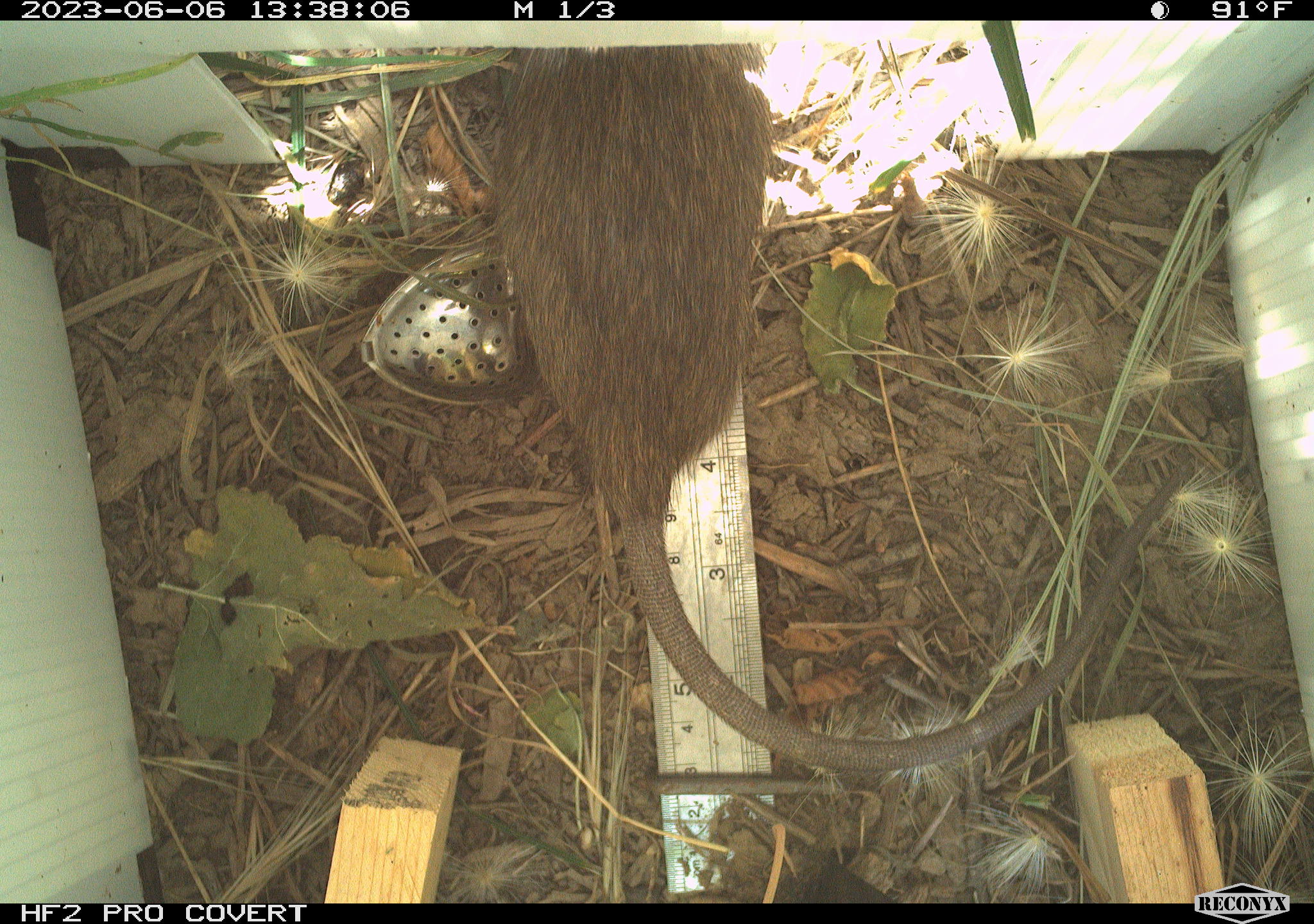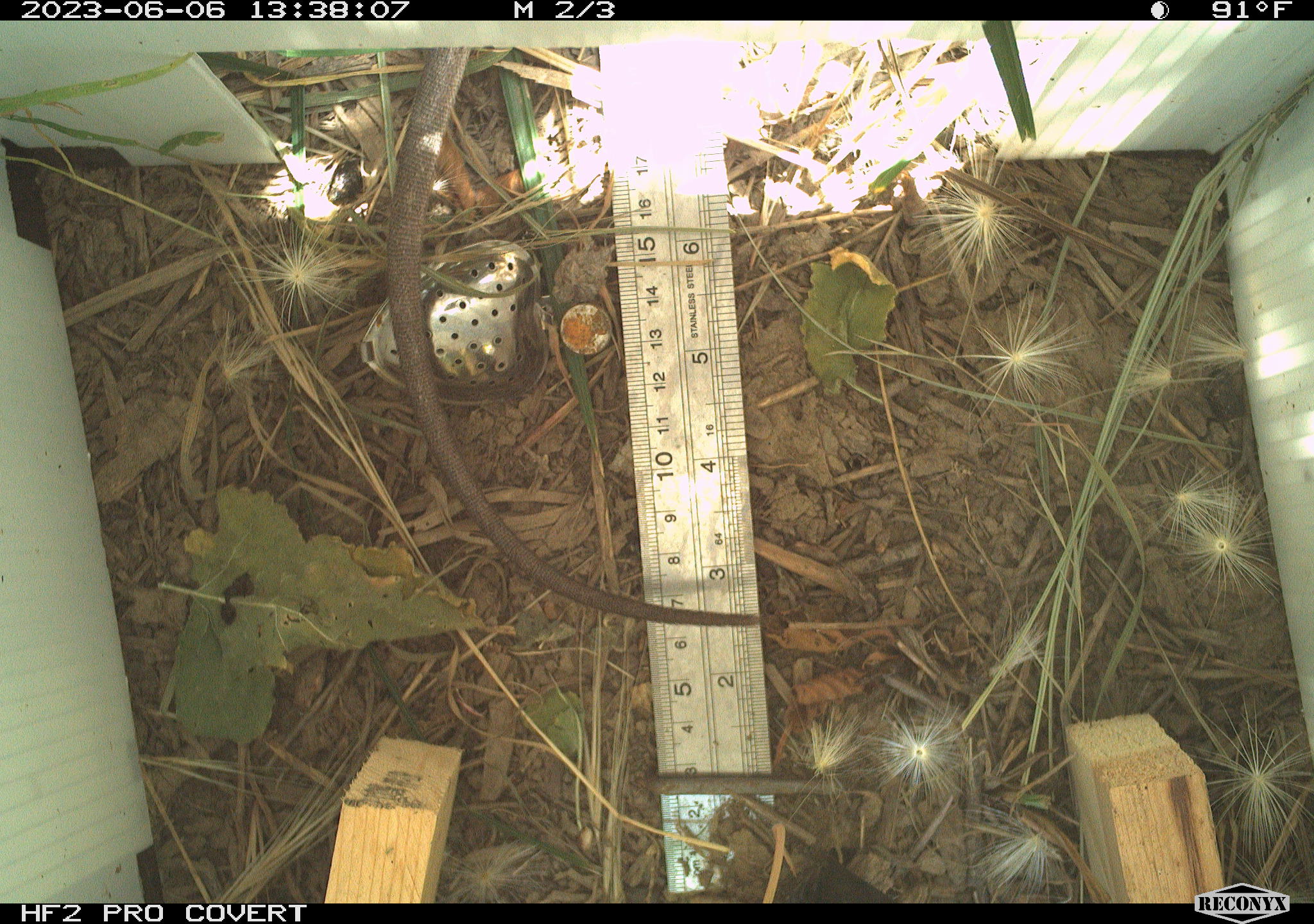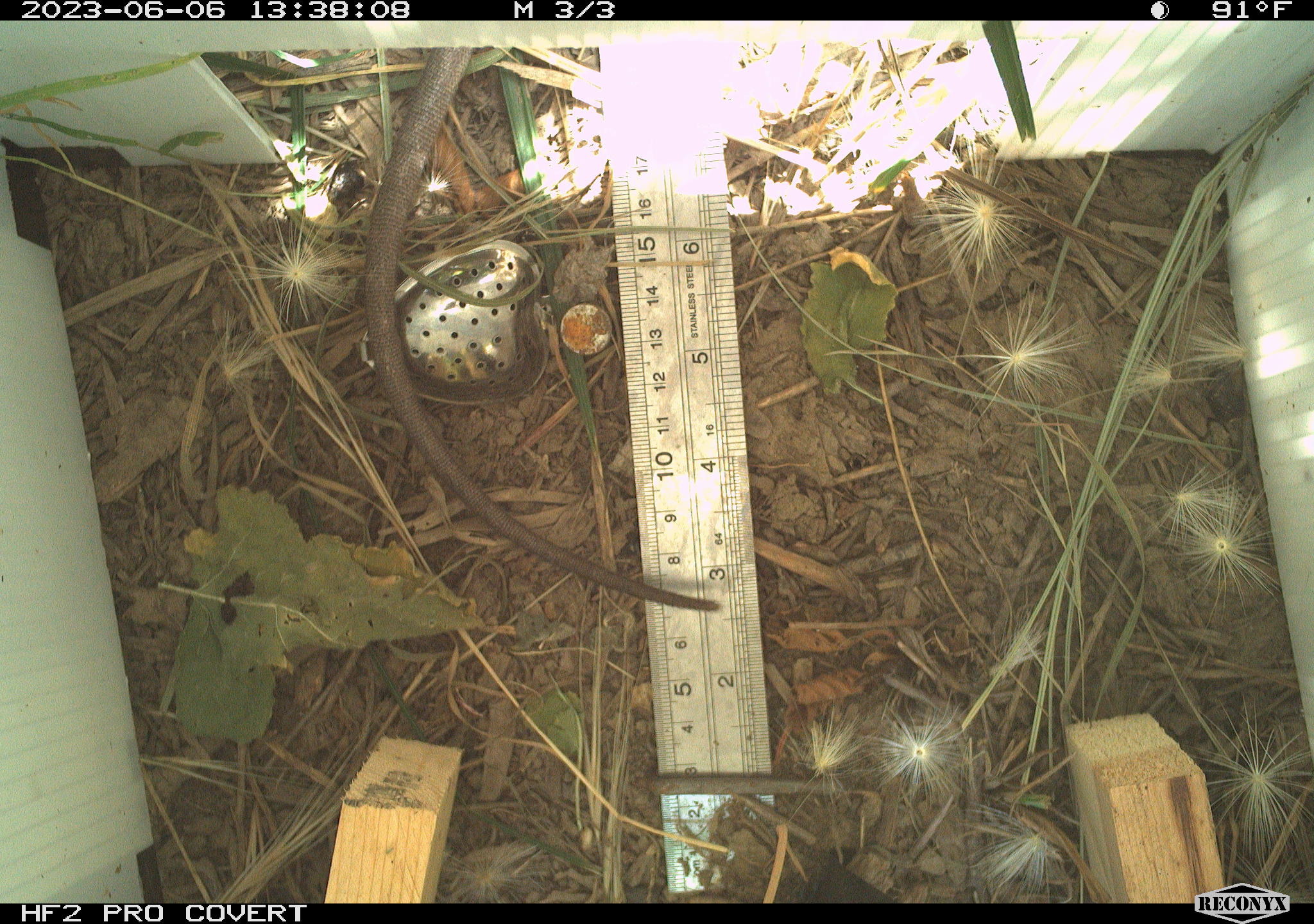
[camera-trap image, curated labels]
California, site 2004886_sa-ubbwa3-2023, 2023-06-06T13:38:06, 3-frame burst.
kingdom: Animalia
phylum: Chordata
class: Mammalia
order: Rodentia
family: Muridae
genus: Rattus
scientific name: Rattus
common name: rat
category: rattus species